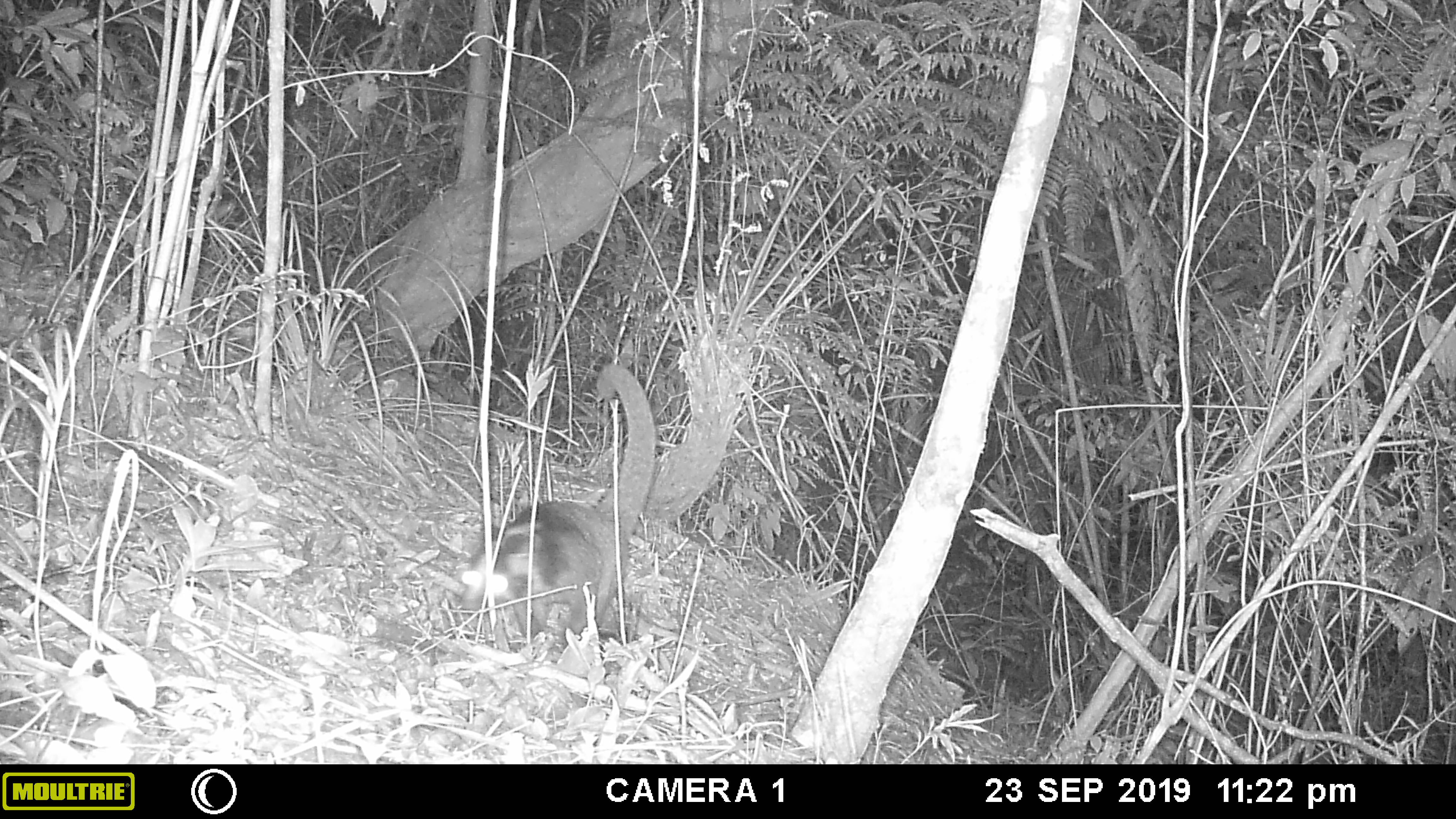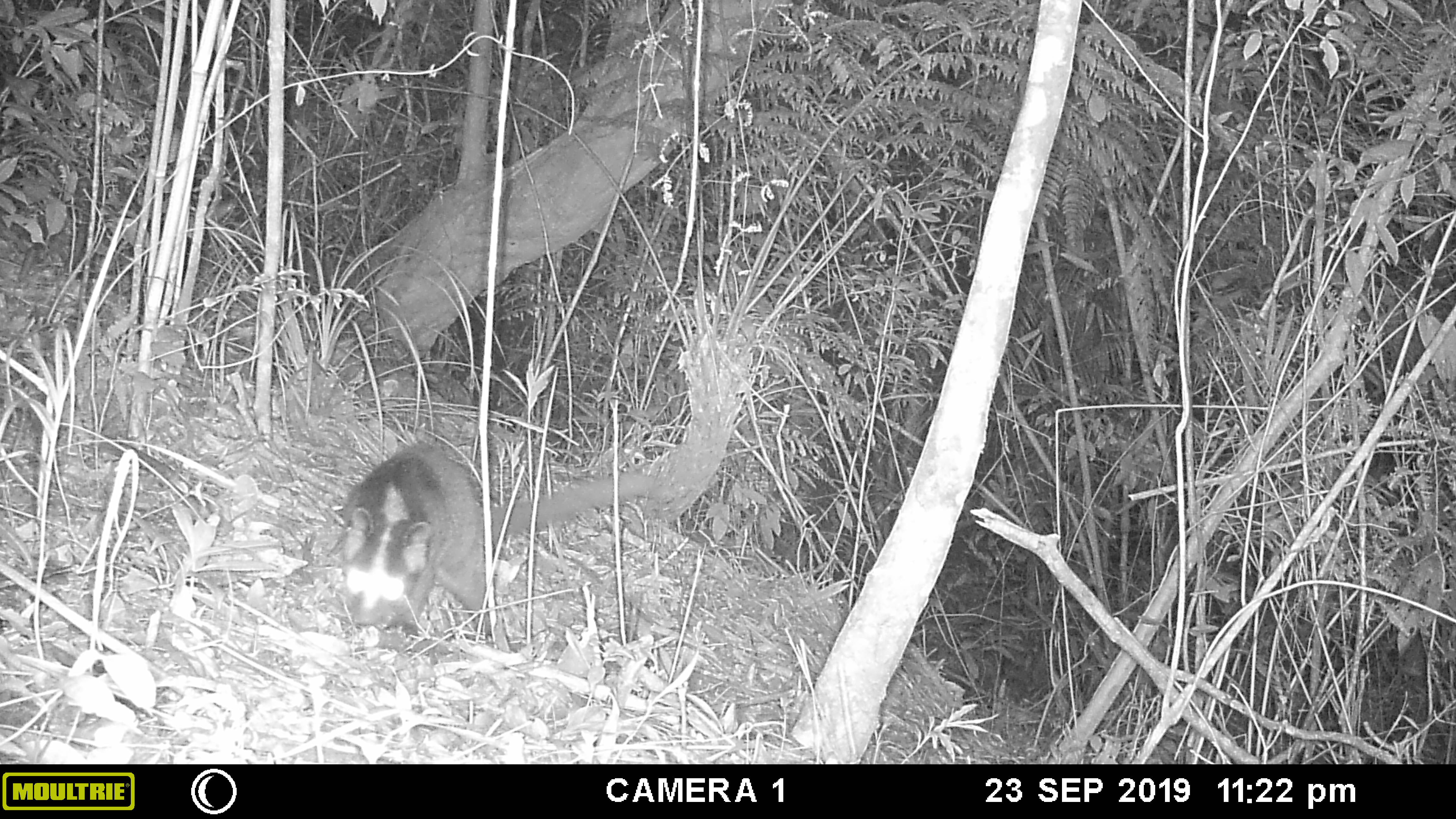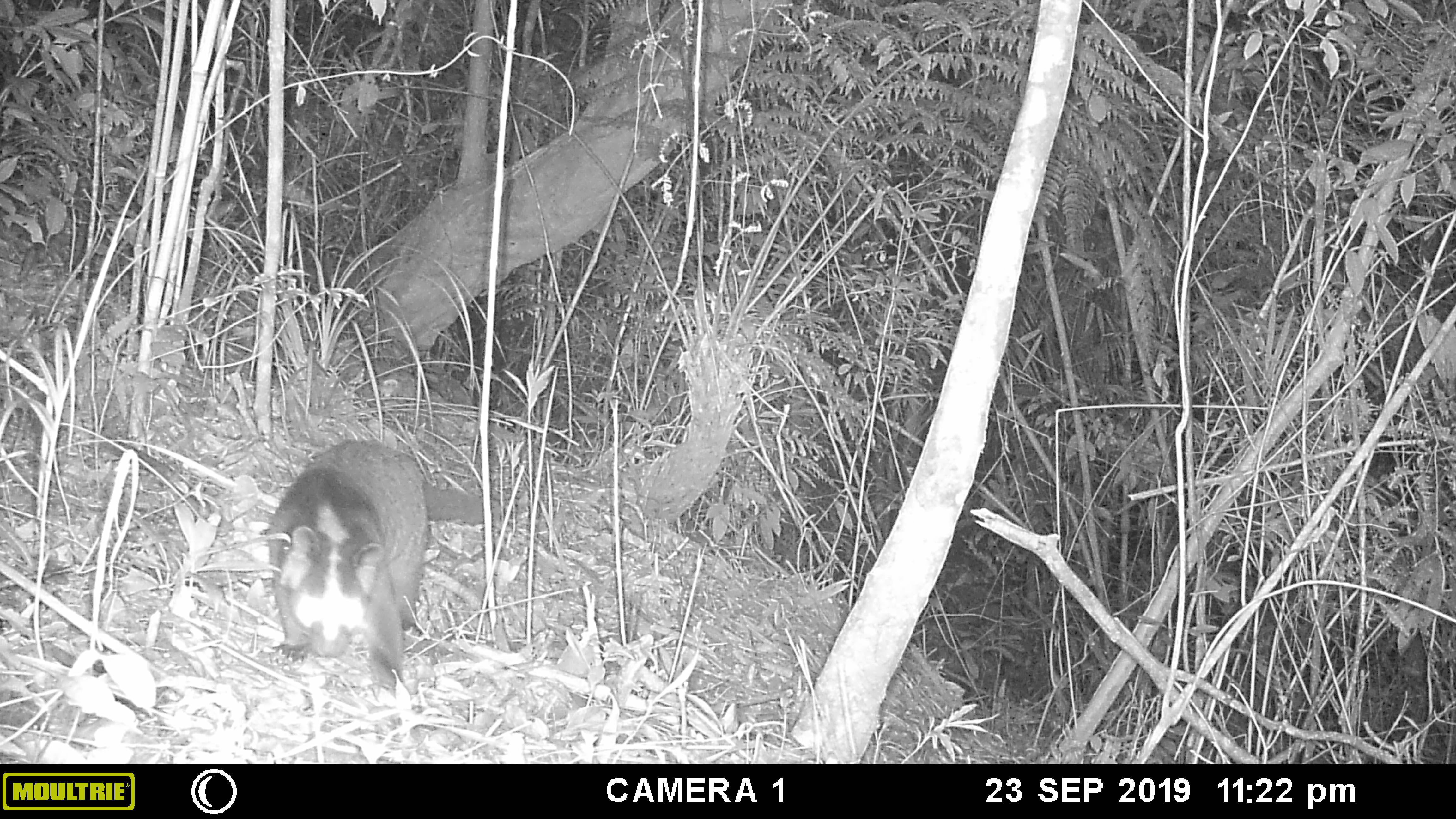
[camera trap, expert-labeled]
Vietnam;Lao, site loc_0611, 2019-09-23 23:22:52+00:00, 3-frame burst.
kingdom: Animalia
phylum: Chordata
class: Mammalia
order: Carnivora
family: Viverridae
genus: Paguma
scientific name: Paguma larvata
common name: masked palm civet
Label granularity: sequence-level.